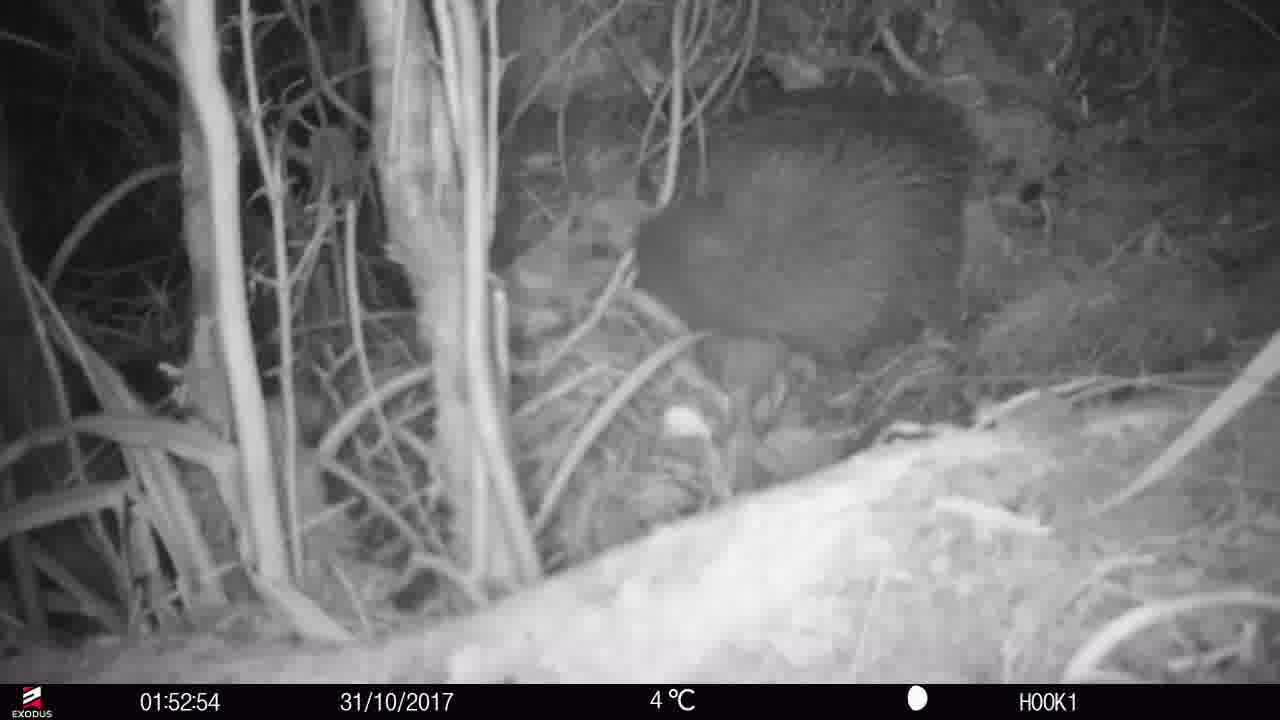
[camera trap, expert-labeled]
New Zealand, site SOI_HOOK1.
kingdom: Animalia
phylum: Chordata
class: Aves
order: Apterygiformes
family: Apterygidae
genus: Apteryx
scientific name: Apteryx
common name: kiwi